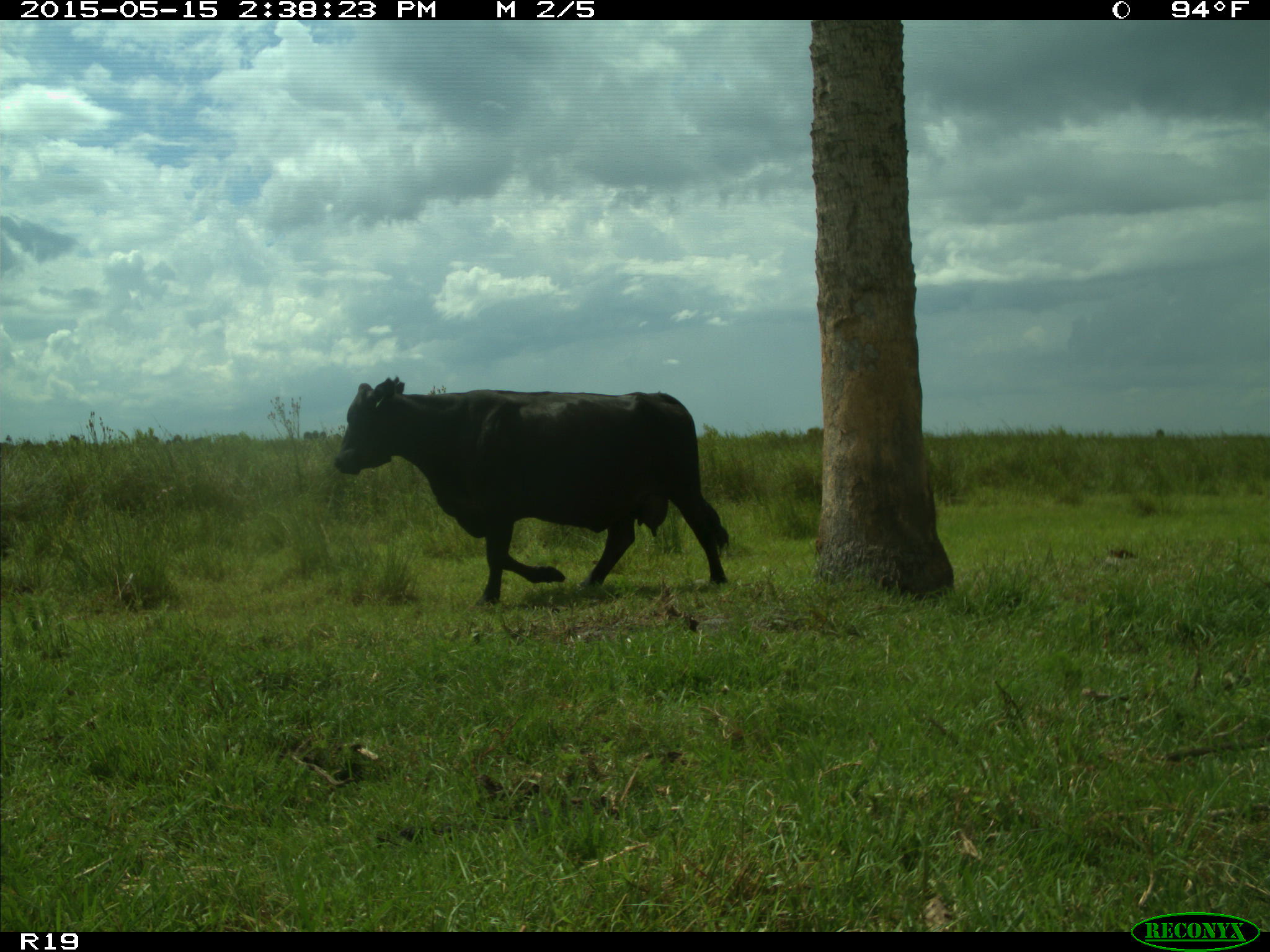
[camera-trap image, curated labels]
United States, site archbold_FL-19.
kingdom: Animalia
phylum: Chordata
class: Mammalia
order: Artiodactyla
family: Bovidae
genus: Bos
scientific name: Bos taurus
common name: domestic cow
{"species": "Bos taurus (domestic cow)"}